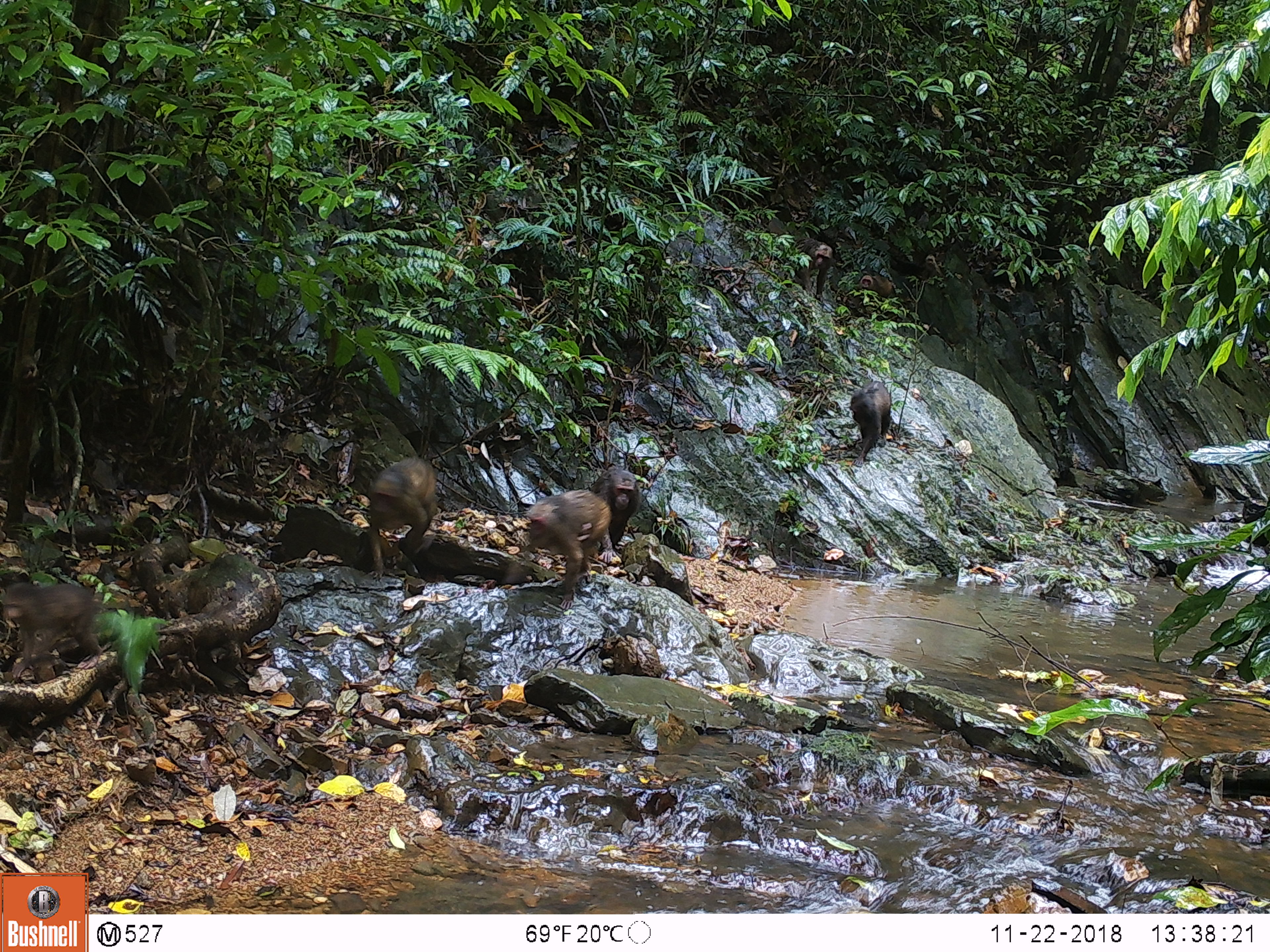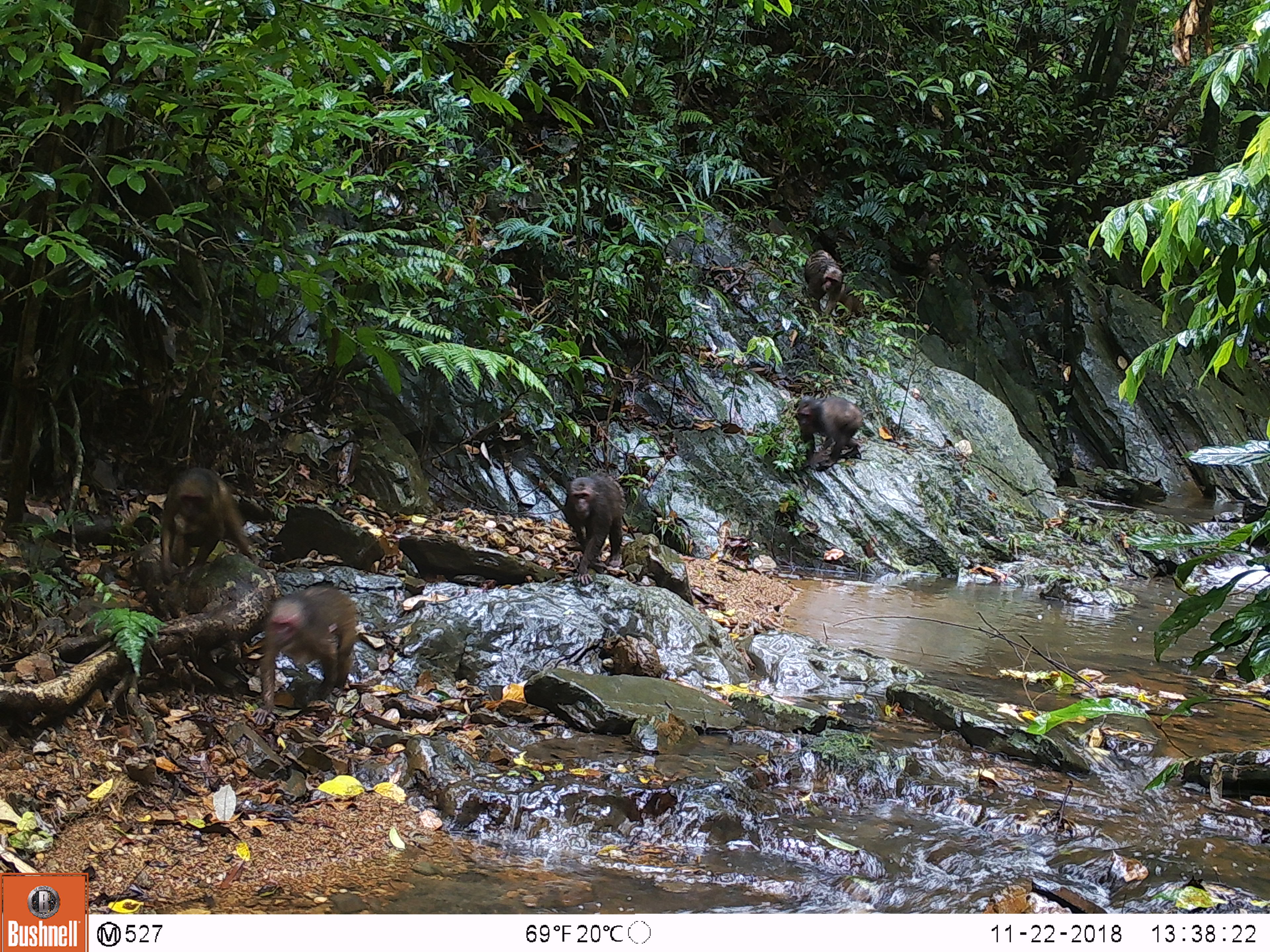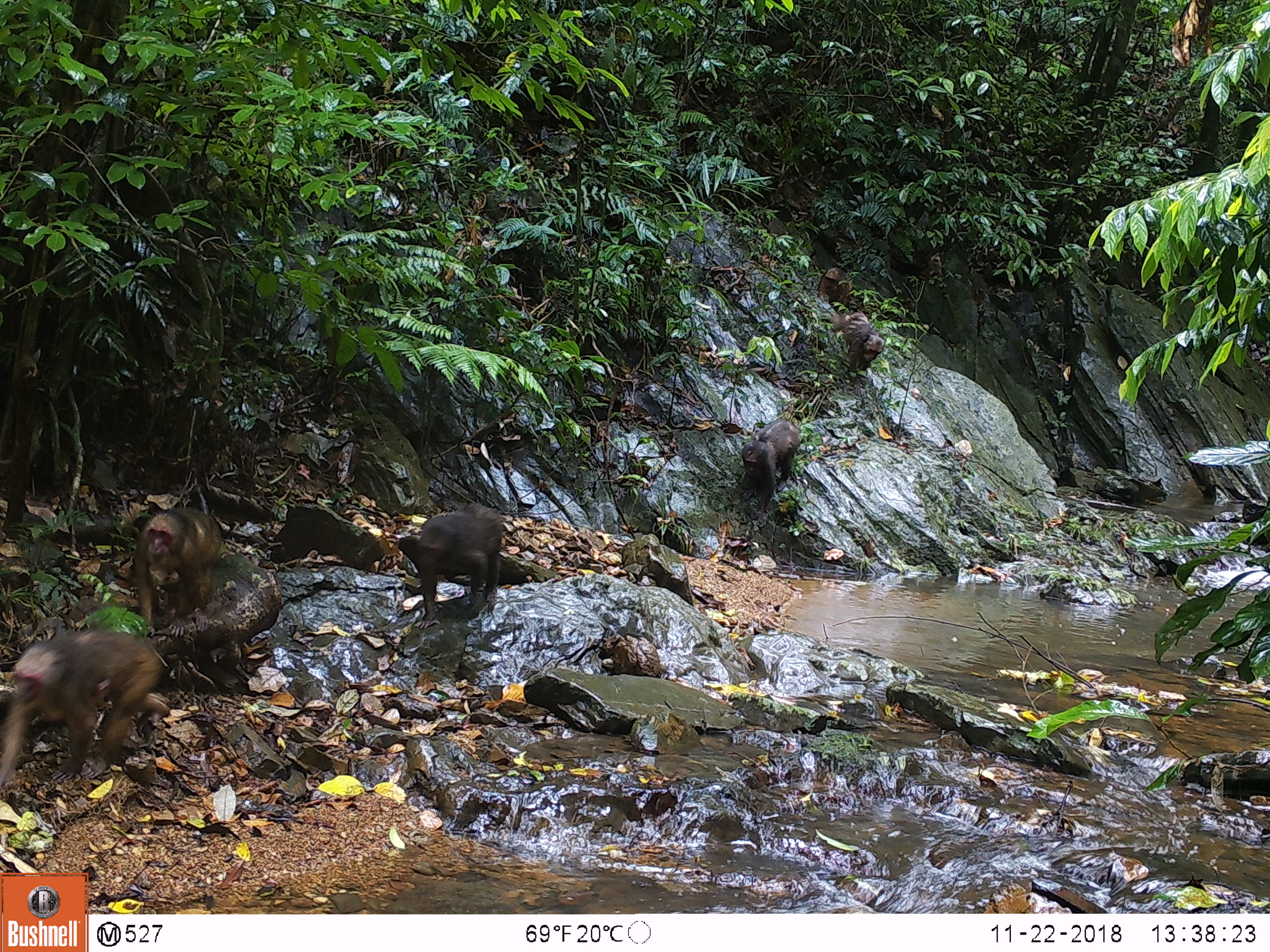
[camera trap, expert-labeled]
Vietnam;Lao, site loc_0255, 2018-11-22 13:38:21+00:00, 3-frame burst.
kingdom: Animalia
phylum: Chordata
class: Mammalia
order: Primates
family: Cercopithecidae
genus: Macaca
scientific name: Macaca arctoides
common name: stump-tailed macaque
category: stump tailed macaque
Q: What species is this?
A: Stump tailed macaque (stump-tailed macaque) (Macaca arctoides).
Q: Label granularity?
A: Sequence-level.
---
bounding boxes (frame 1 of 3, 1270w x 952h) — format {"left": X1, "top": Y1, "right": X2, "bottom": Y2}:
stump tailed macaque: {"left": 502, "top": 488, "right": 612, "bottom": 610}; {"left": 1, "top": 581, "right": 103, "bottom": 678}; {"left": 368, "top": 456, "right": 439, "bottom": 579}; {"left": 589, "top": 462, "right": 642, "bottom": 565}; {"left": 849, "top": 379, "right": 891, "bottom": 465}; {"left": 792, "top": 236, "right": 833, "bottom": 303}; {"left": 852, "top": 272, "right": 892, "bottom": 311}; {"left": 547, "top": 522, "right": 592, "bottom": 556}; {"left": 921, "top": 254, "right": 942, "bottom": 280}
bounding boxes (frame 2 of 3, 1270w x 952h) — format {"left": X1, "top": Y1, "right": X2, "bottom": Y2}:
stump tailed macaque: {"left": 250, "top": 584, "right": 358, "bottom": 725}; {"left": 158, "top": 466, "right": 251, "bottom": 580}; {"left": 562, "top": 468, "right": 626, "bottom": 585}; {"left": 796, "top": 394, "right": 864, "bottom": 469}; {"left": 804, "top": 249, "right": 843, "bottom": 315}; {"left": 292, "top": 624, "right": 337, "bottom": 668}; {"left": 837, "top": 283, "right": 863, "bottom": 321}; {"left": 173, "top": 513, "right": 206, "bottom": 536}; {"left": 925, "top": 253, "right": 944, "bottom": 282}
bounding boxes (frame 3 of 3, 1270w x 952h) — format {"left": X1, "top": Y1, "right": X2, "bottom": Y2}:
stump tailed macaque: {"left": 0, "top": 628, "right": 168, "bottom": 789}; {"left": 132, "top": 505, "right": 222, "bottom": 637}; {"left": 413, "top": 502, "right": 505, "bottom": 629}; {"left": 742, "top": 417, "right": 800, "bottom": 528}; {"left": 829, "top": 311, "right": 885, "bottom": 396}; {"left": 41, "top": 679, "right": 112, "bottom": 723}; {"left": 818, "top": 267, "right": 852, "bottom": 306}; {"left": 149, "top": 565, "right": 186, "bottom": 593}; {"left": 926, "top": 253, "right": 944, "bottom": 278}